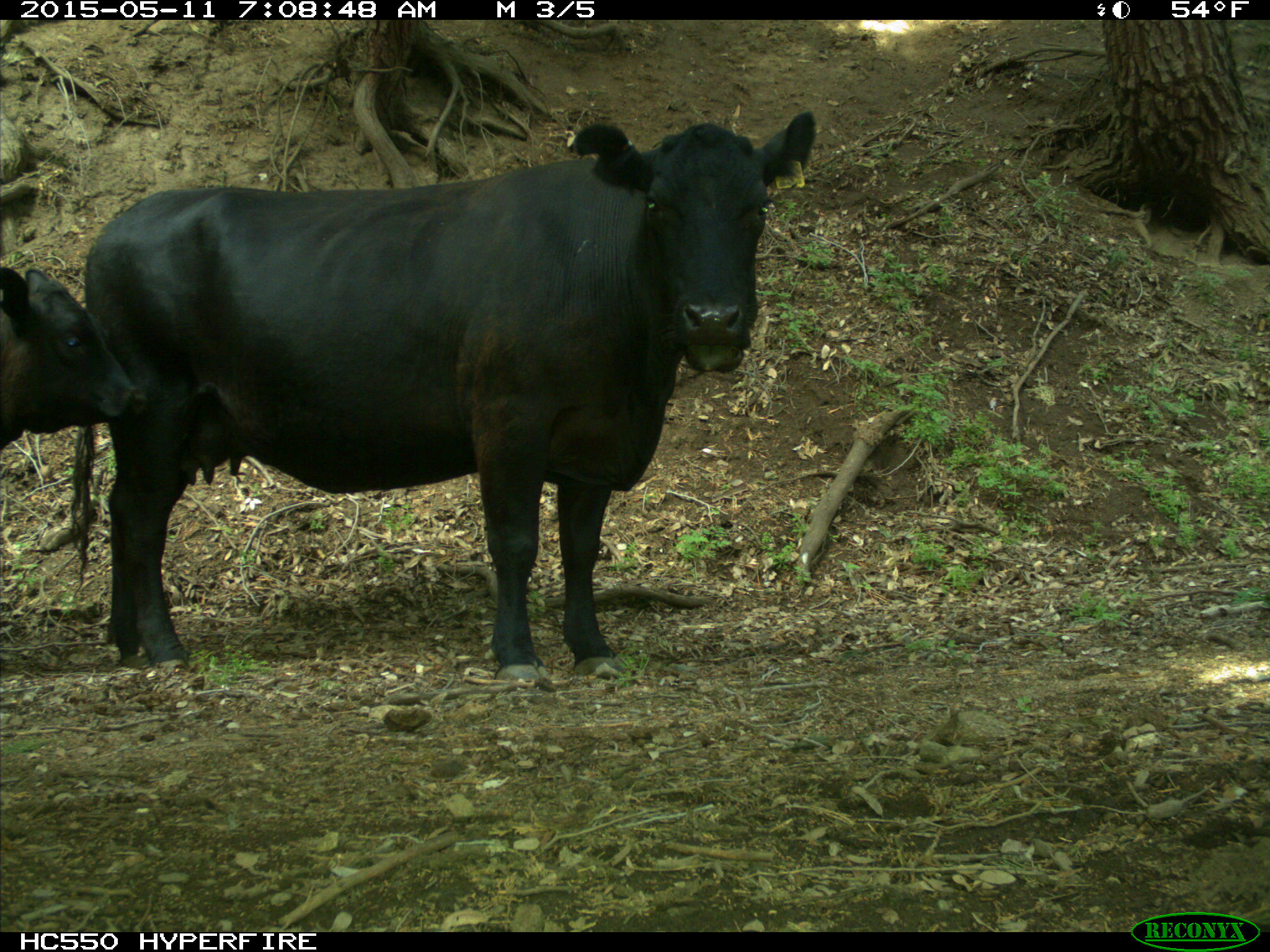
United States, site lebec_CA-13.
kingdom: Animalia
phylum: Chordata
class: Mammalia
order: Artiodactyla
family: Bovidae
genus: Bos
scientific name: Bos taurus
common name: domestic cow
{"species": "Bos taurus (domestic cow)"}